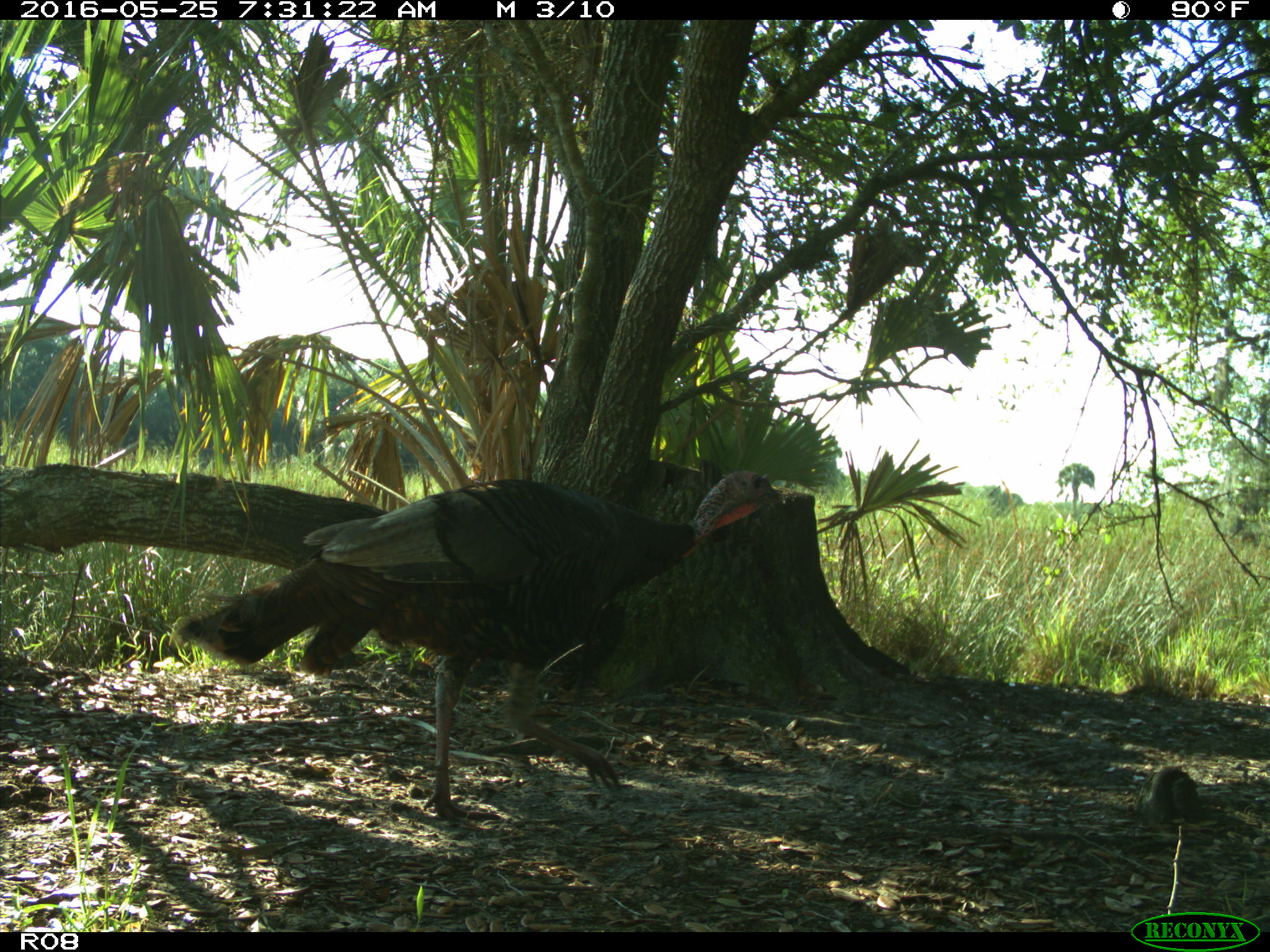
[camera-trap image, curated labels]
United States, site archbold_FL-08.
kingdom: Animalia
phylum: Chordata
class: Aves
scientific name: Aves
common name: birds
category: unidentified bird